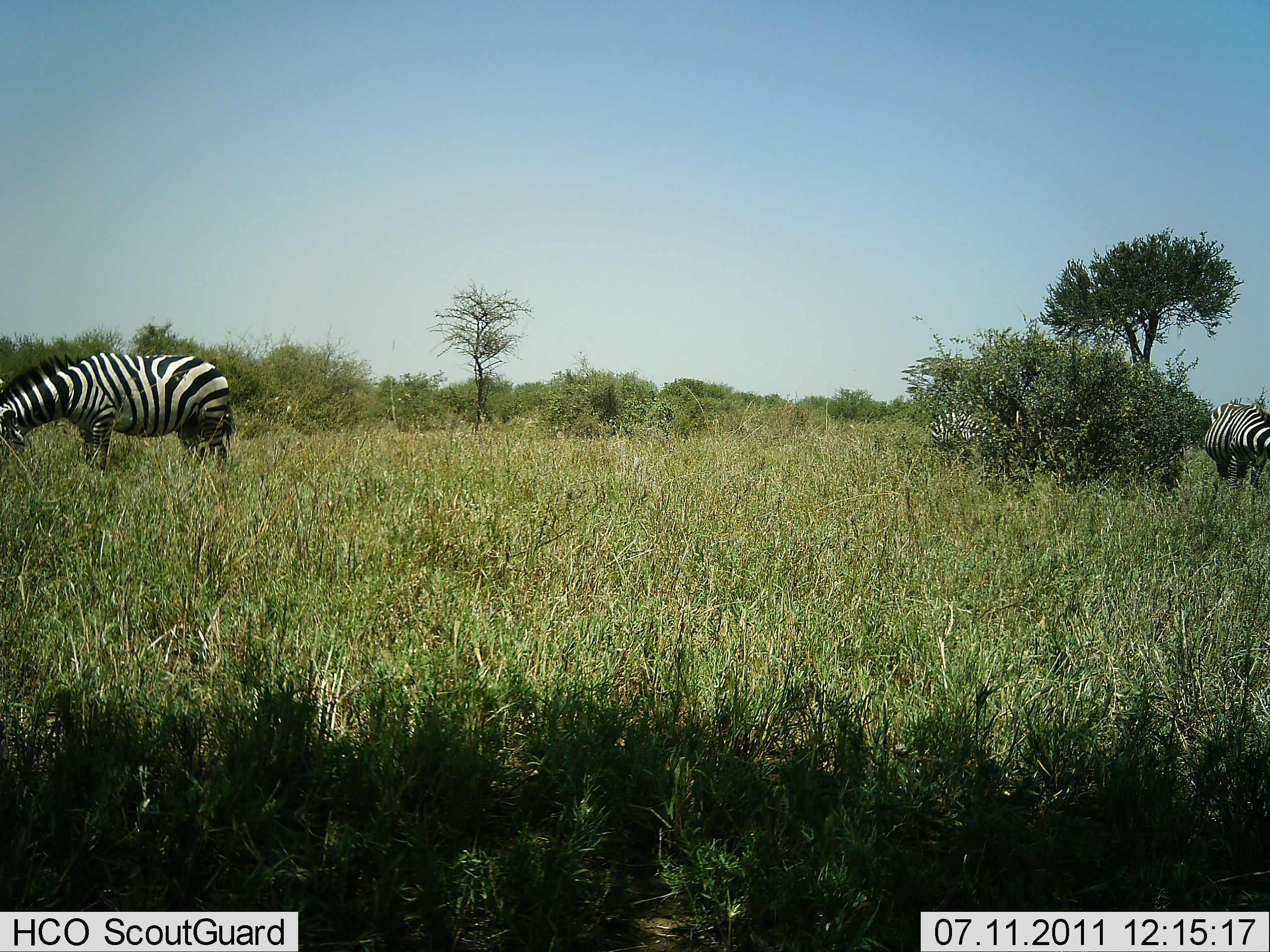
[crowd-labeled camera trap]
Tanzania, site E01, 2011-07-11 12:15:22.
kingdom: Animalia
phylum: Chordata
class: Mammalia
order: Perissodactyla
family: Equidae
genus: Equus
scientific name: Equus quagga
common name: plains zebra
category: zebra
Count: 3.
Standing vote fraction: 17%.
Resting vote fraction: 0%.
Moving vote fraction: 0%.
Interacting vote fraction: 0%.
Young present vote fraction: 0%.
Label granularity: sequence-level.